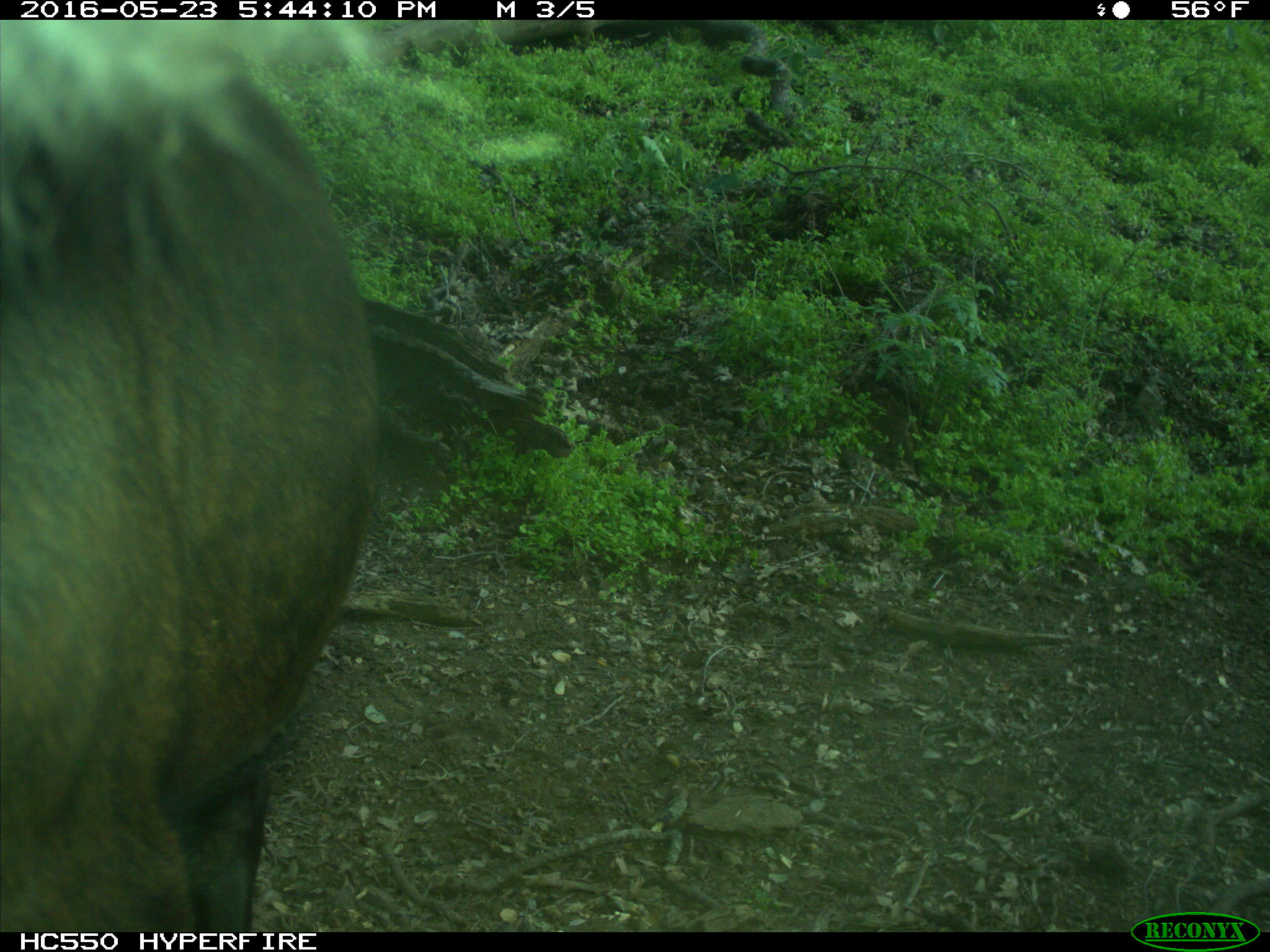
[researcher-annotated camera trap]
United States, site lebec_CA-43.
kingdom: Animalia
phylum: Chordata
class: Mammalia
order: Artiodactyla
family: Bovidae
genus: Bos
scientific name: Bos taurus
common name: domestic cow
Bos taurus (domestic cow).